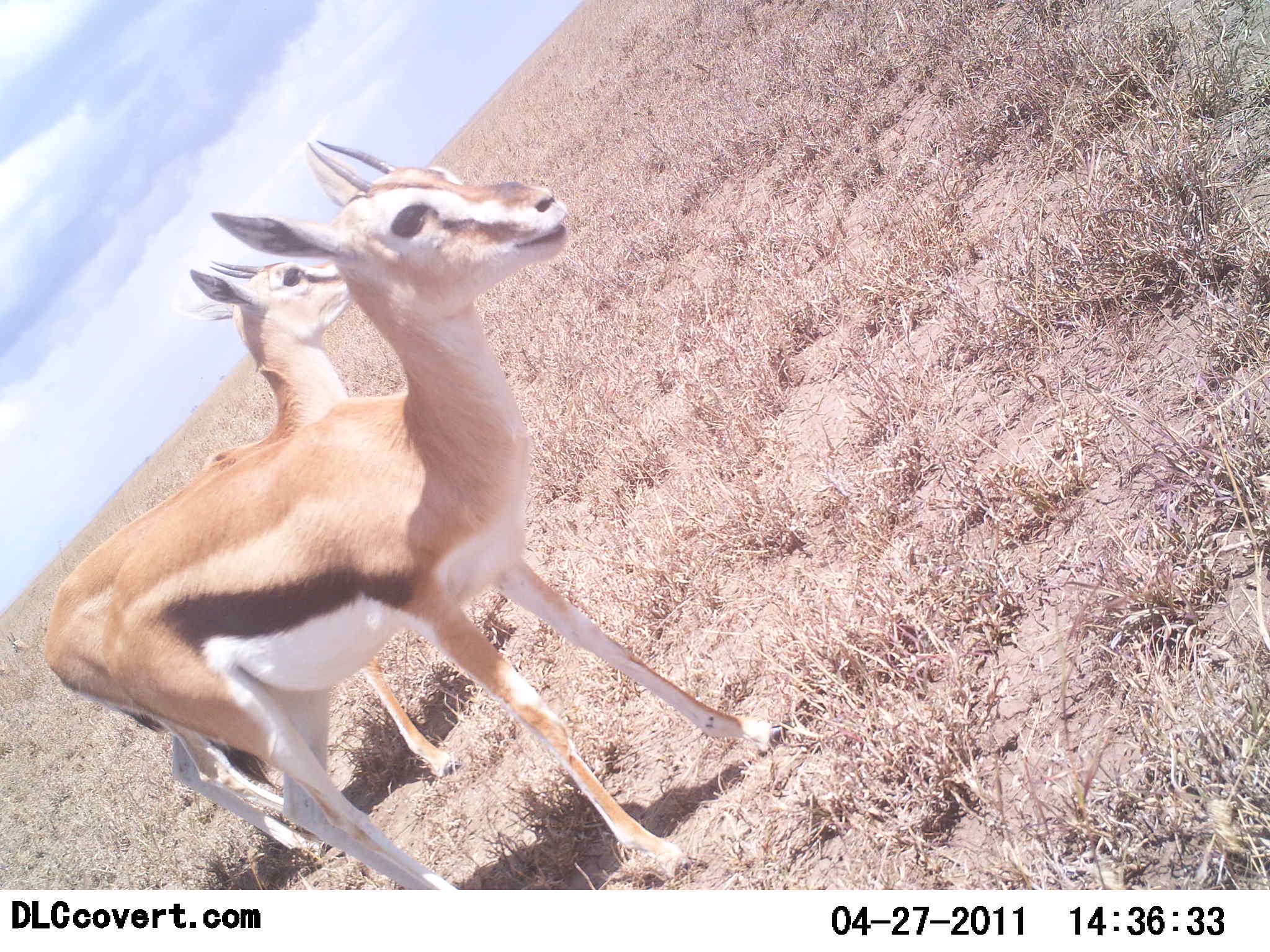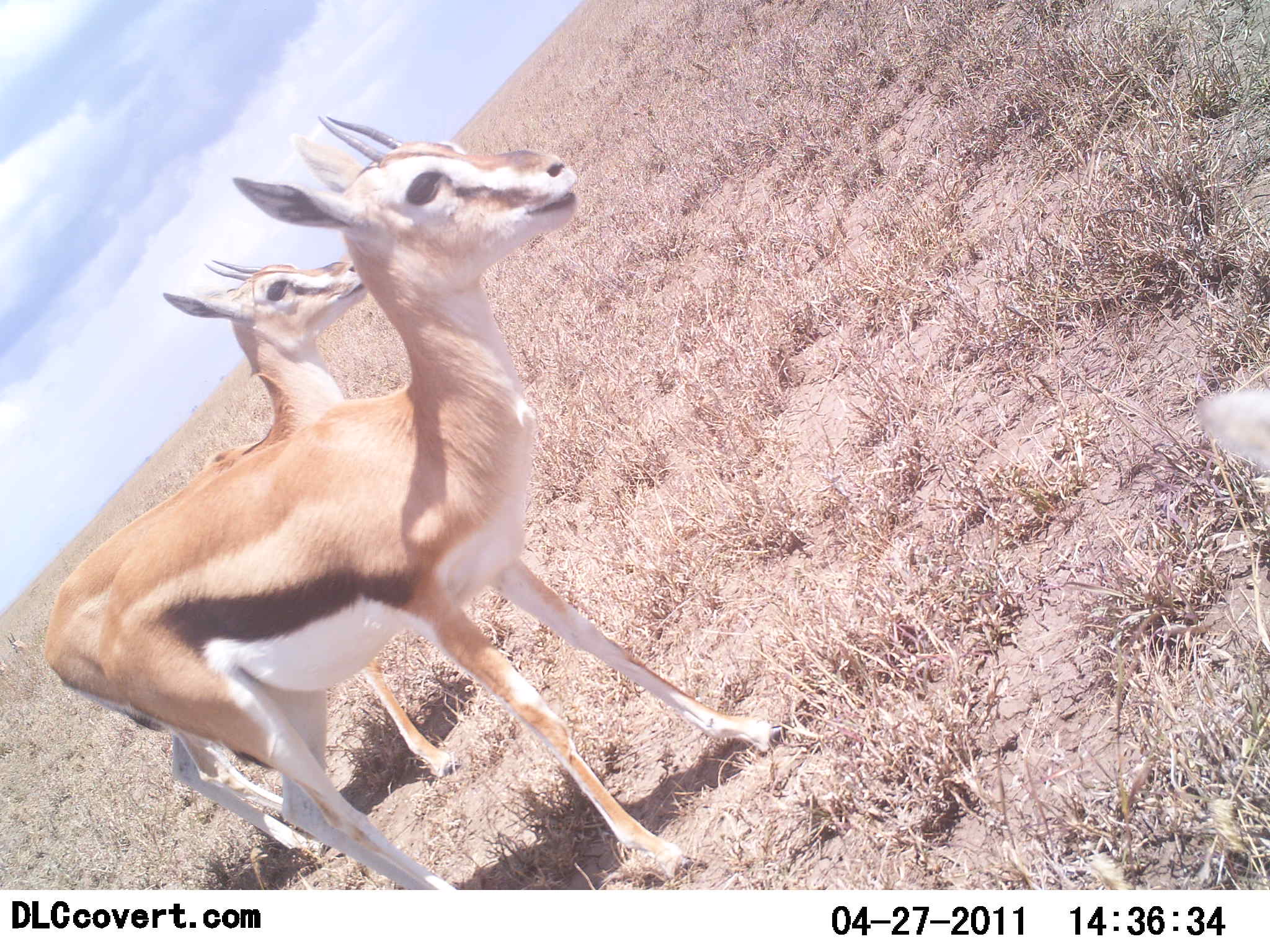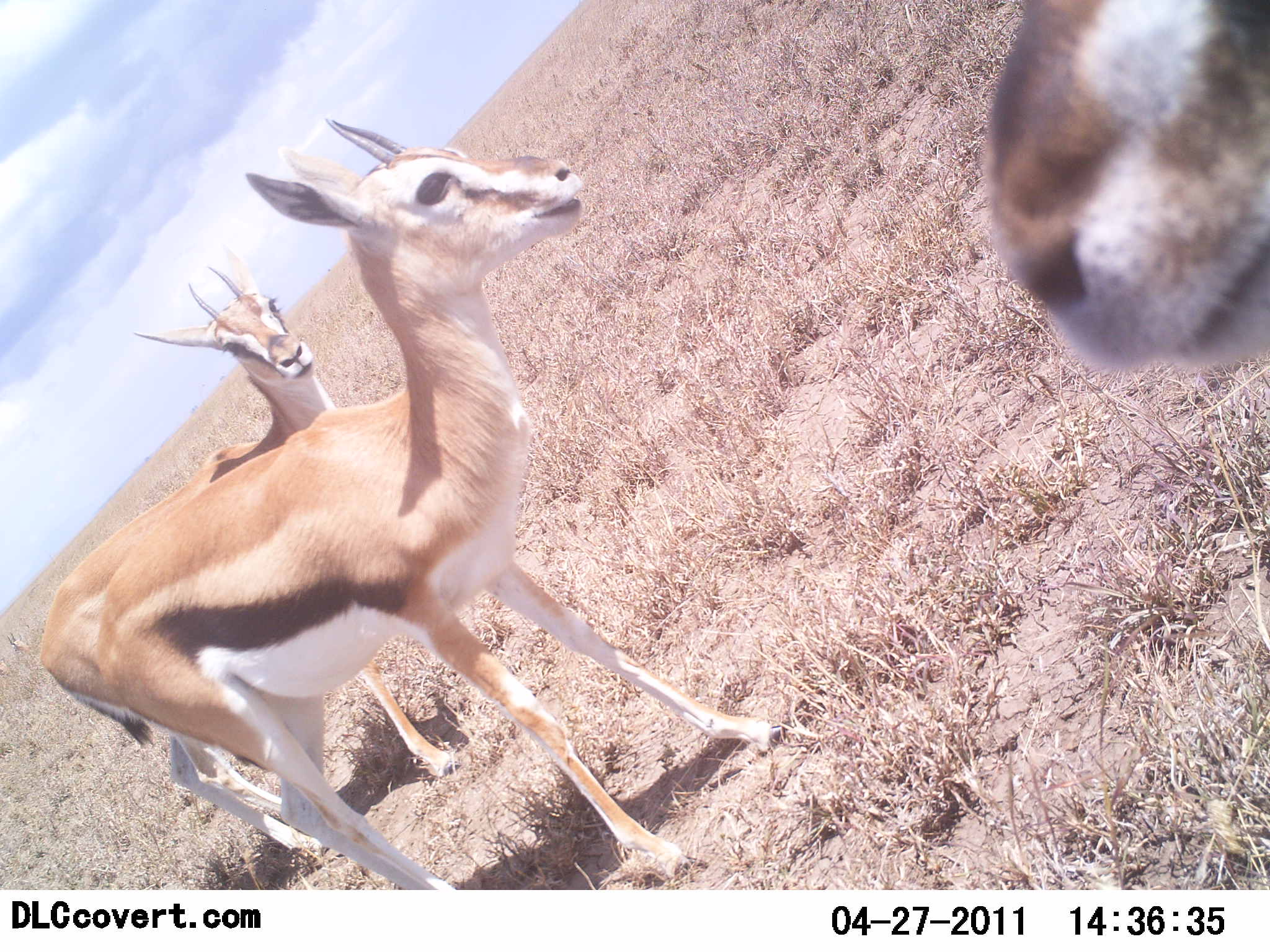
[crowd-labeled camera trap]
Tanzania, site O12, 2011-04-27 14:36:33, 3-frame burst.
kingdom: Animalia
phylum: Chordata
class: Mammalia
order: Artiodactyla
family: Bovidae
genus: Eudorcas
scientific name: Eudorcas thomsonii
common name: thomson's gazelle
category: gazellethomsons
Gazellethomsons (thomson's gazelle) (Eudorcas thomsonii), count 3. Behavior (volunteer vote fractions): standing 90%, resting 0%, moving 10%, interacting 0%. Young present (vote fraction): 10%. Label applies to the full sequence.